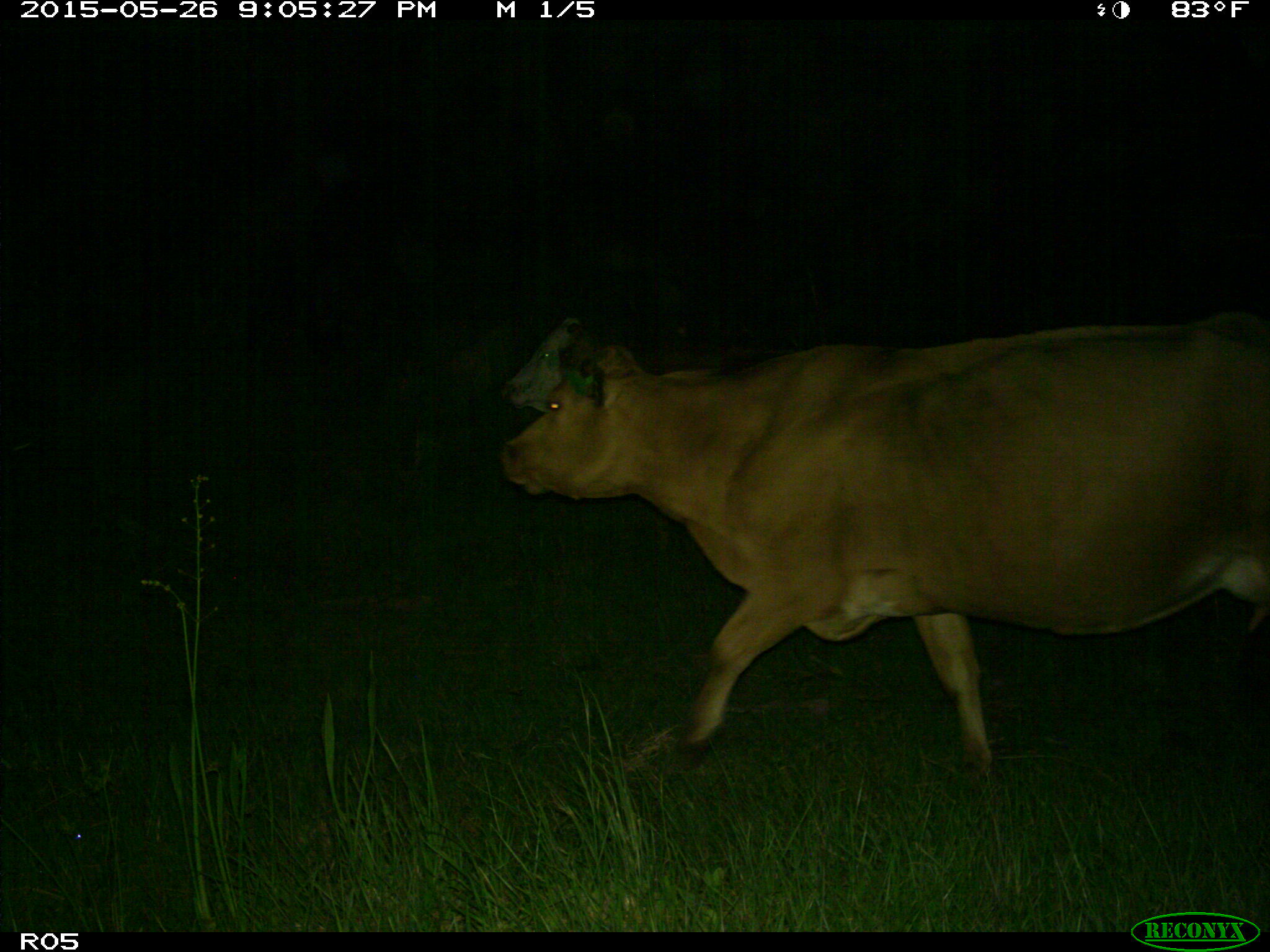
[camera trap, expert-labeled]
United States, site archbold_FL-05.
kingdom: Animalia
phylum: Chordata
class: Mammalia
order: Artiodactyla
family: Bovidae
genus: Bos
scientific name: Bos taurus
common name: domestic cow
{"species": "Bos taurus (domestic cow)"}